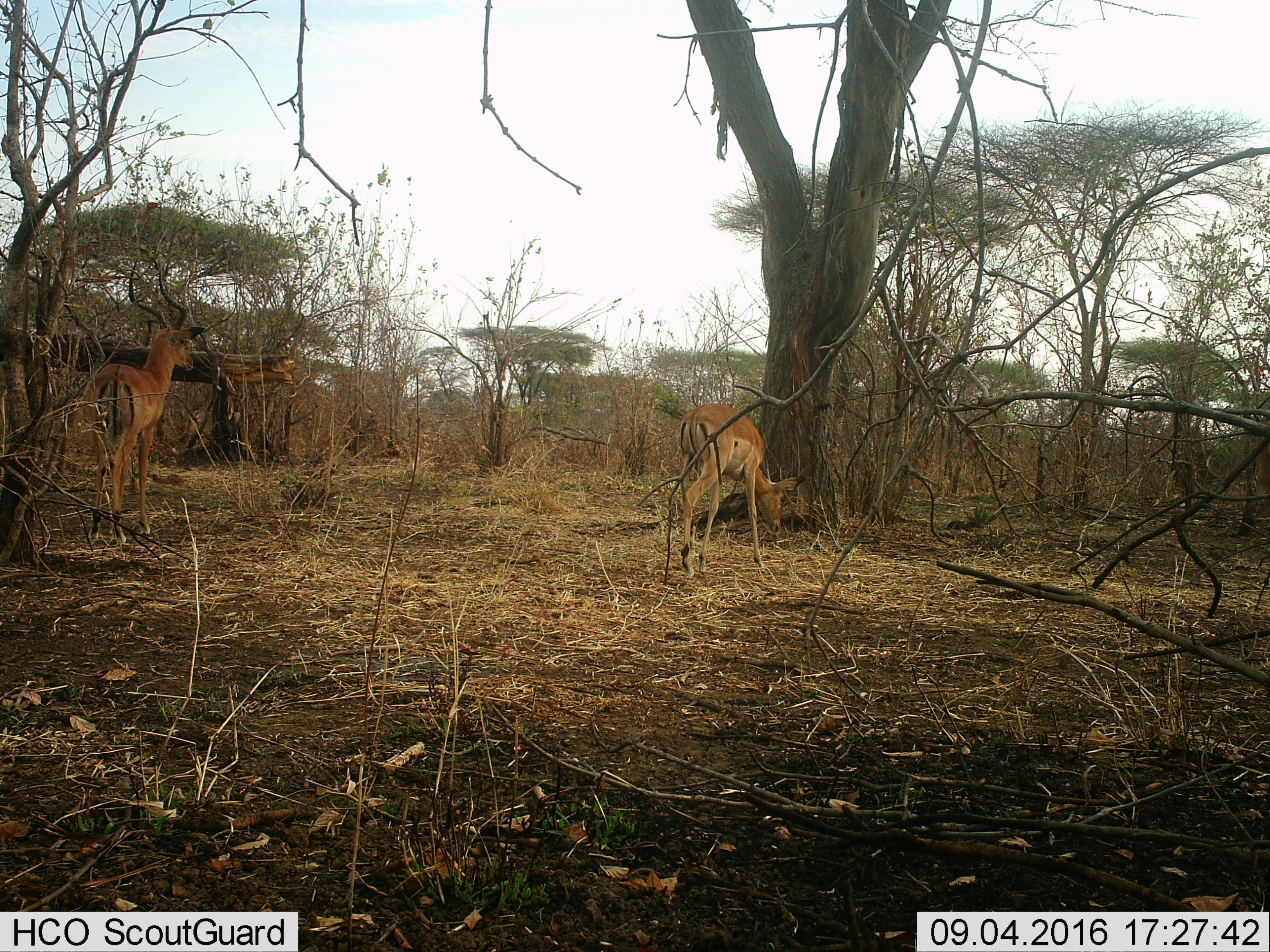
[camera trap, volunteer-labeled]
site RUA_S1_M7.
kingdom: Animalia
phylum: Chordata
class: Mammalia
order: Artiodactyla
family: Bovidae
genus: Aepyceros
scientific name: Aepyceros melampus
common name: impala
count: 2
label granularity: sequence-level